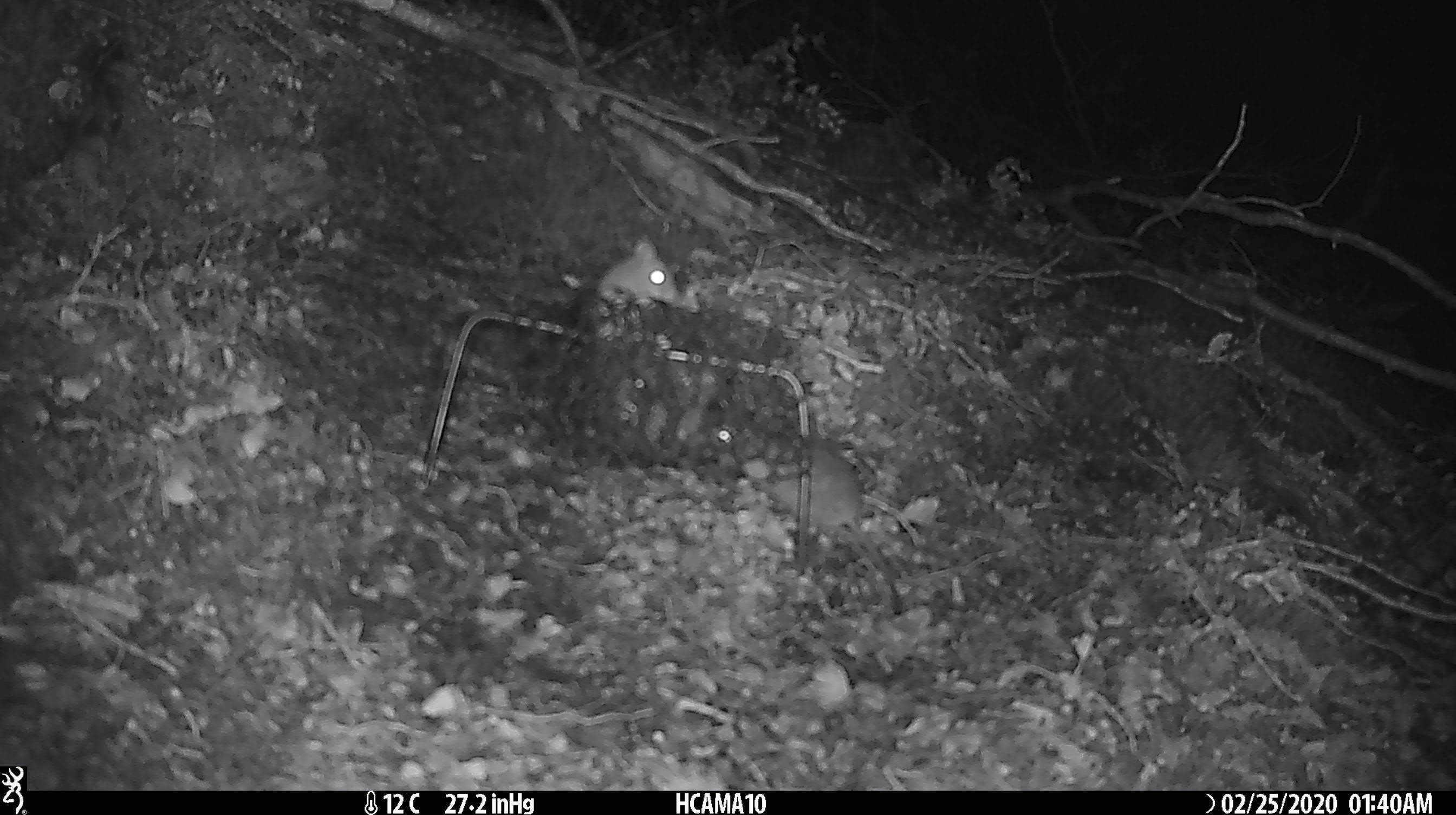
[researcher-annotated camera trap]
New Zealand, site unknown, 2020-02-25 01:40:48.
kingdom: Animalia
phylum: Chordata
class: Mammalia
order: Rodentia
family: Muridae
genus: Mus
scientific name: Mus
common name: mouse